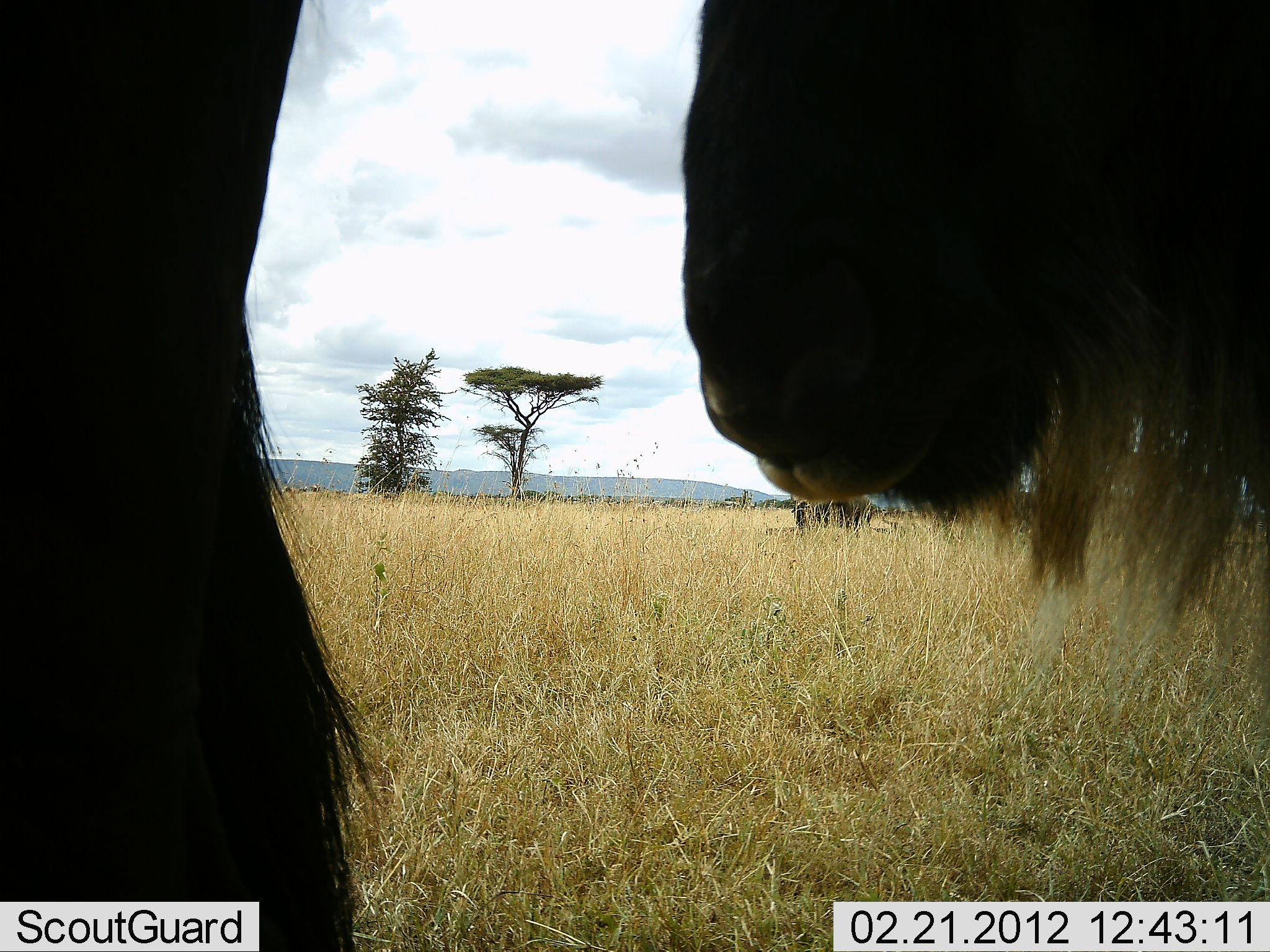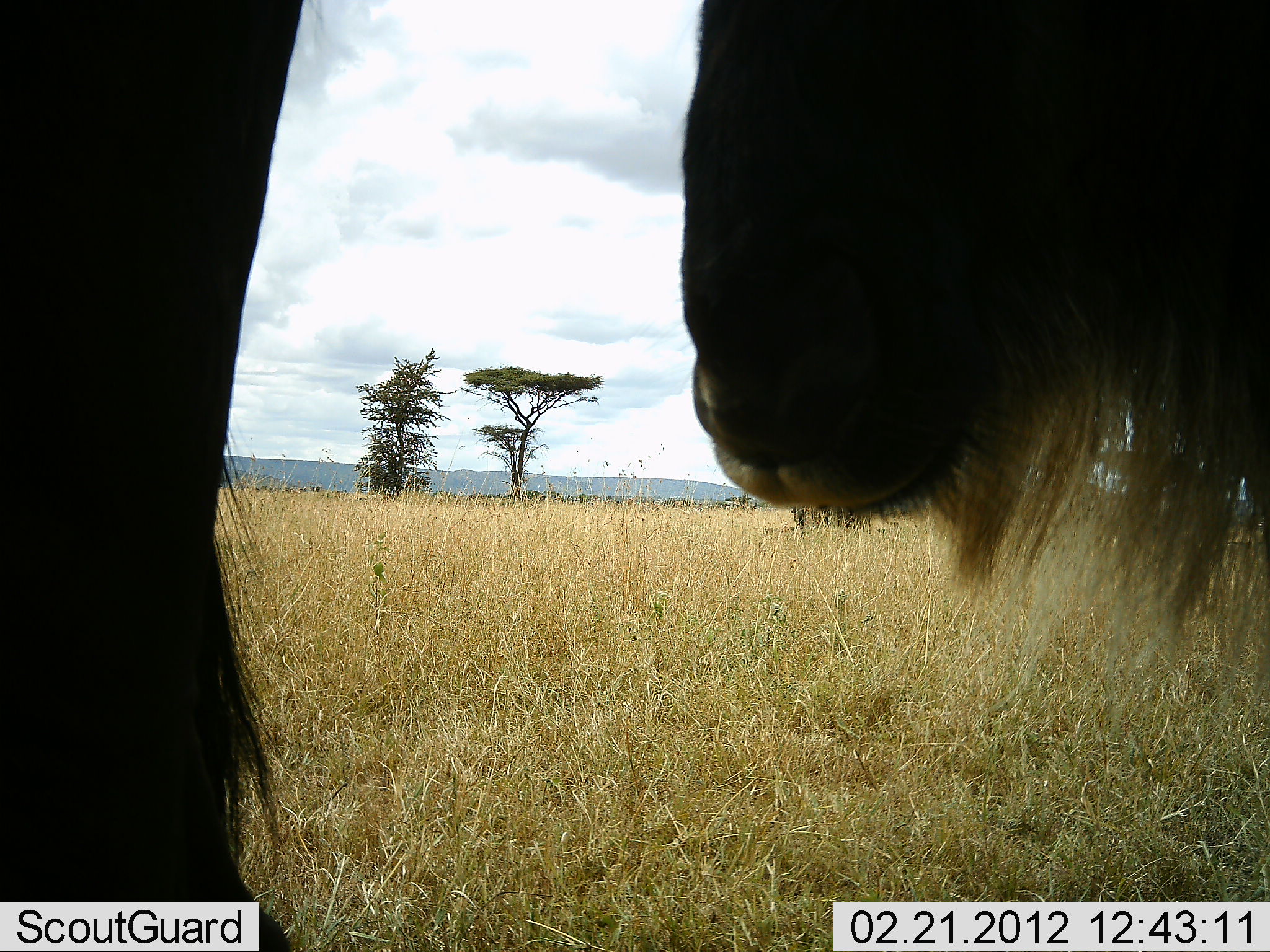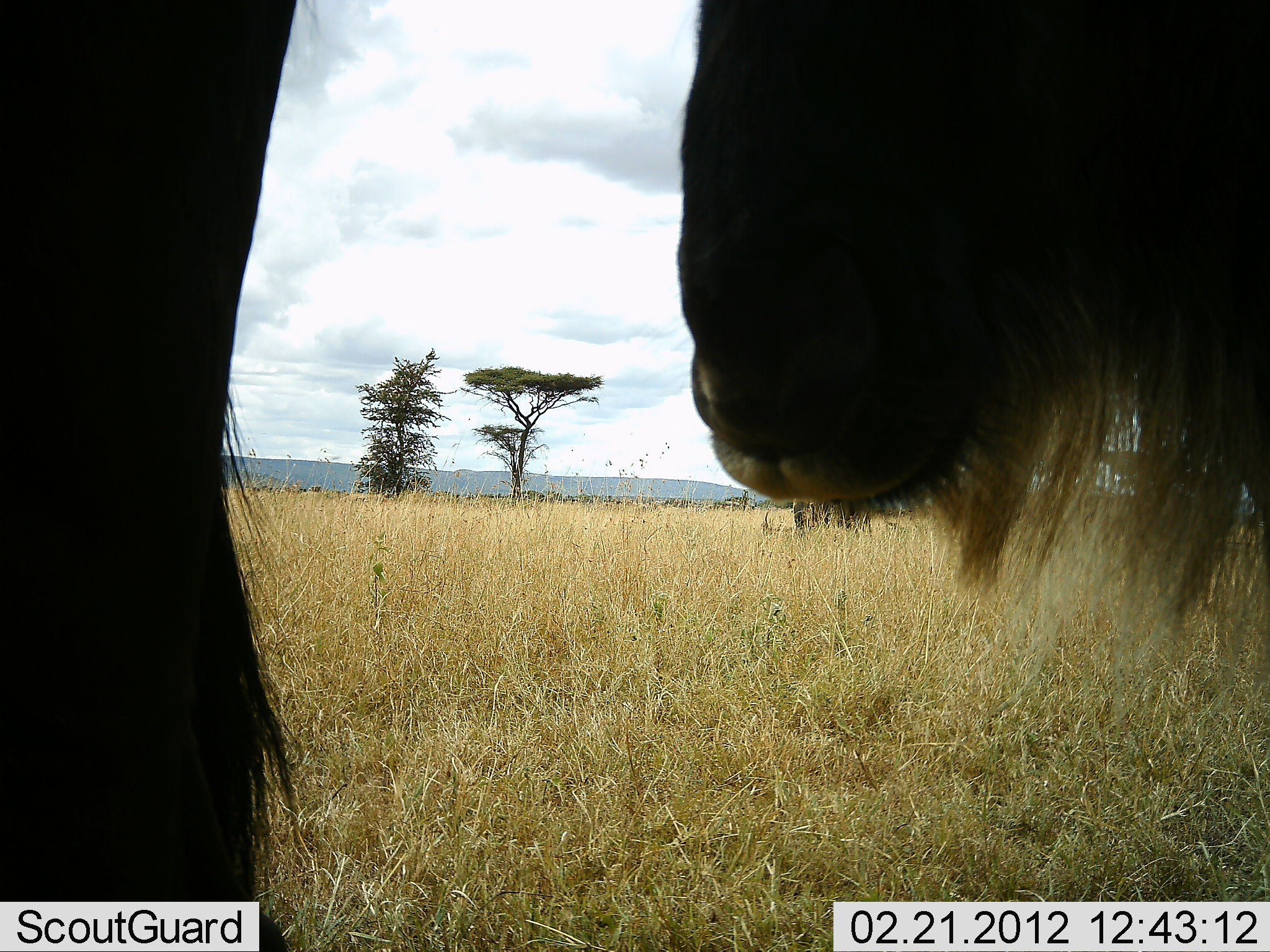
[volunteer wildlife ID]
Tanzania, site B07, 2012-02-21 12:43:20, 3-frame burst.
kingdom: Animalia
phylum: Chordata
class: Mammalia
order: Artiodactyla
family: Bovidae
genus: Connochaetes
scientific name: Connochaetes taurinus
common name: blue wildebeest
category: wildebeest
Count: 2.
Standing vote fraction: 93%.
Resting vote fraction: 0%.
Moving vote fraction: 3%.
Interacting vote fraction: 0%.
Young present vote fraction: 0%.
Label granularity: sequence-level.